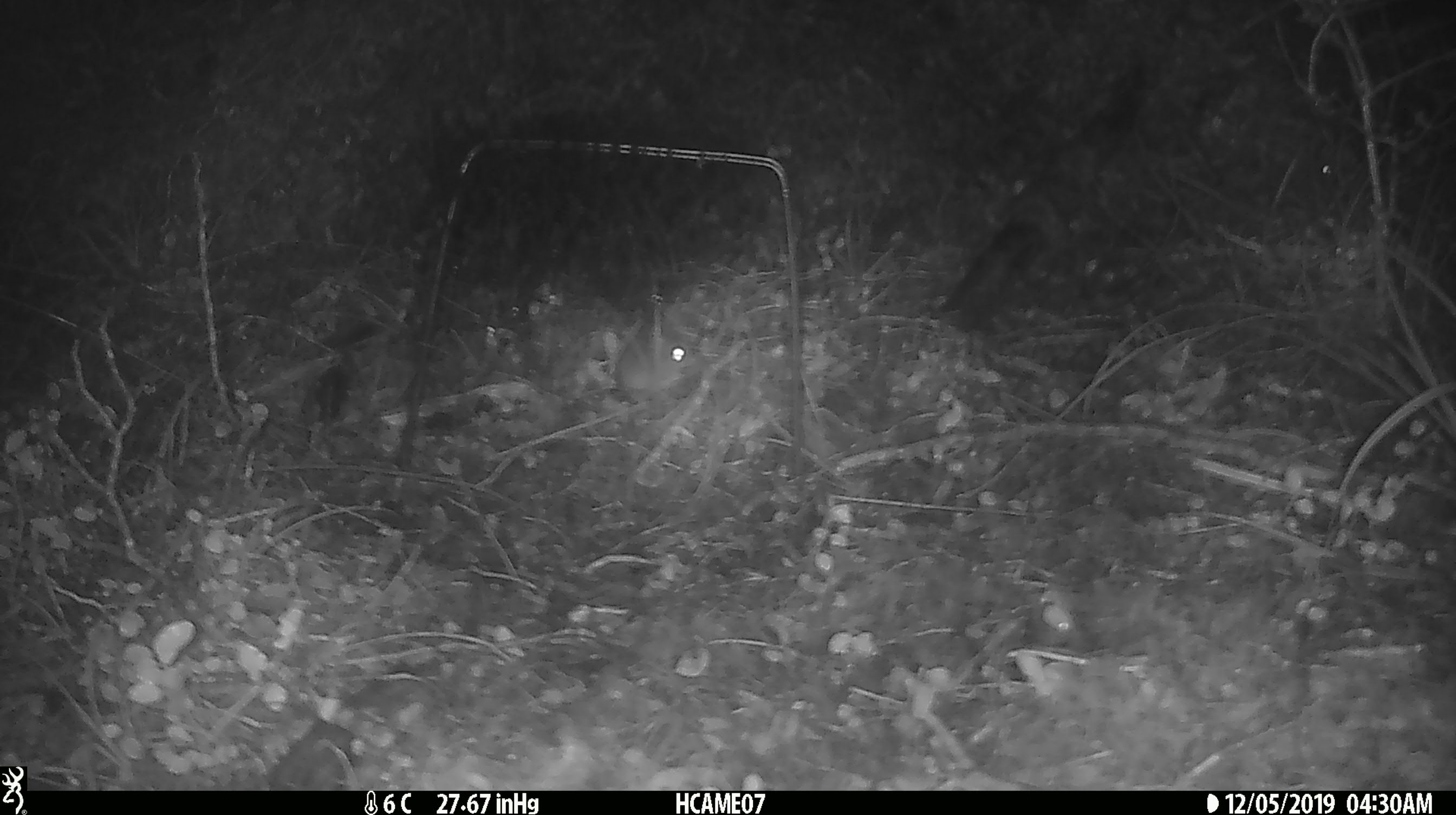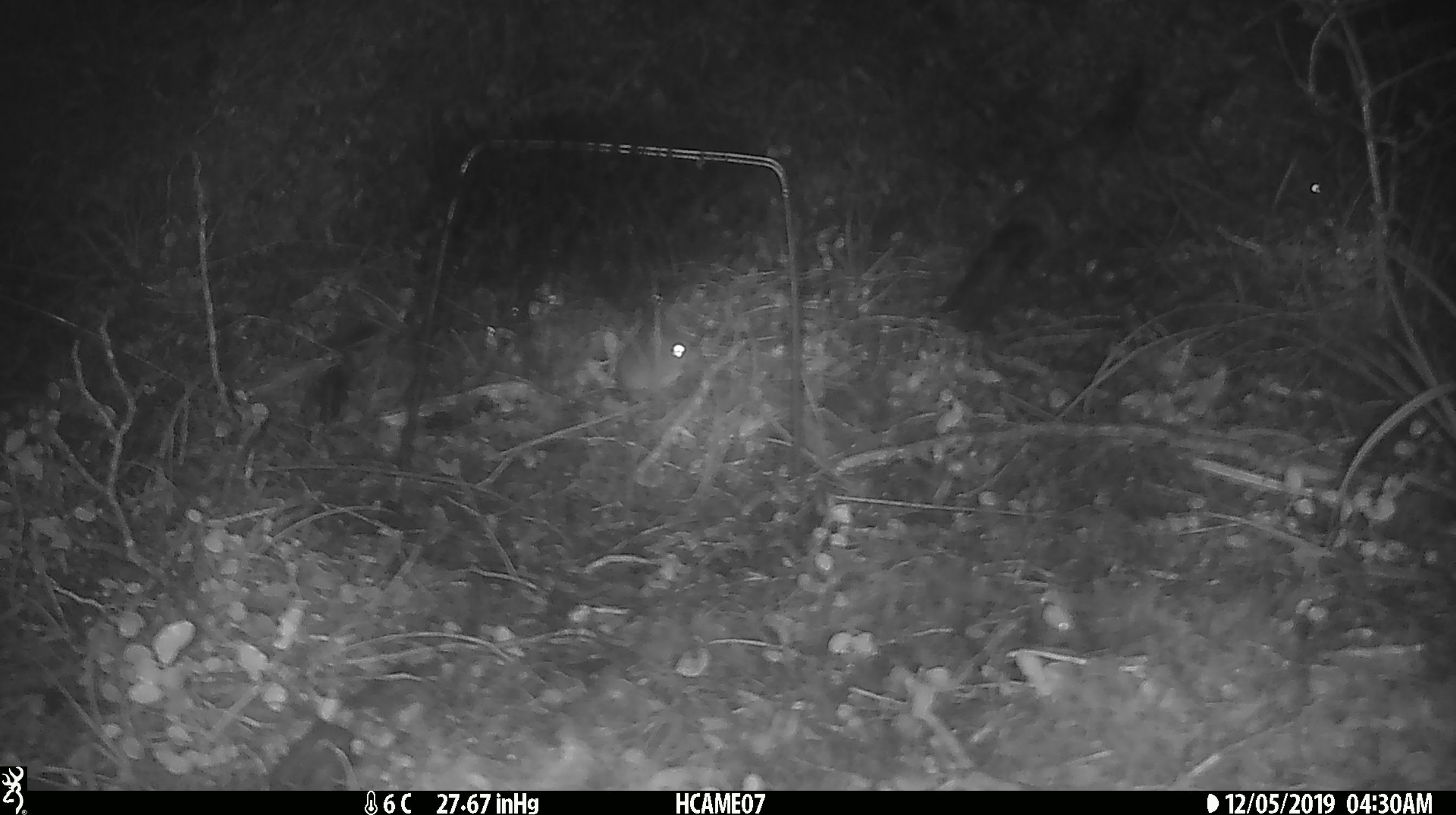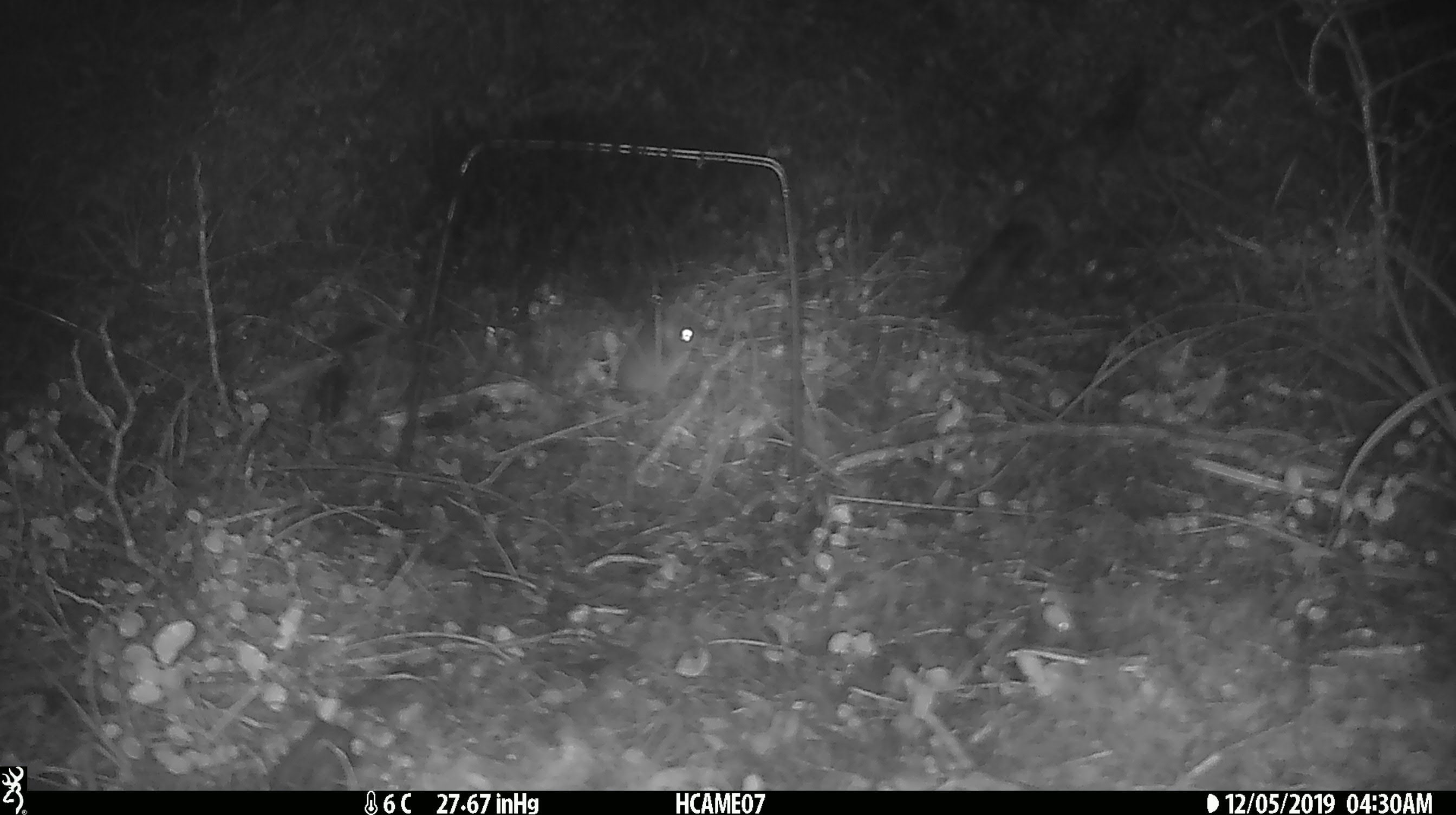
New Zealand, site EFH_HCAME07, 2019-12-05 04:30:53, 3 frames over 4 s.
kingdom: Animalia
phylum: Chordata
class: Mammalia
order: Rodentia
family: Muridae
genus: Mus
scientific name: Mus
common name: mouse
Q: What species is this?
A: Mouse (Mus).